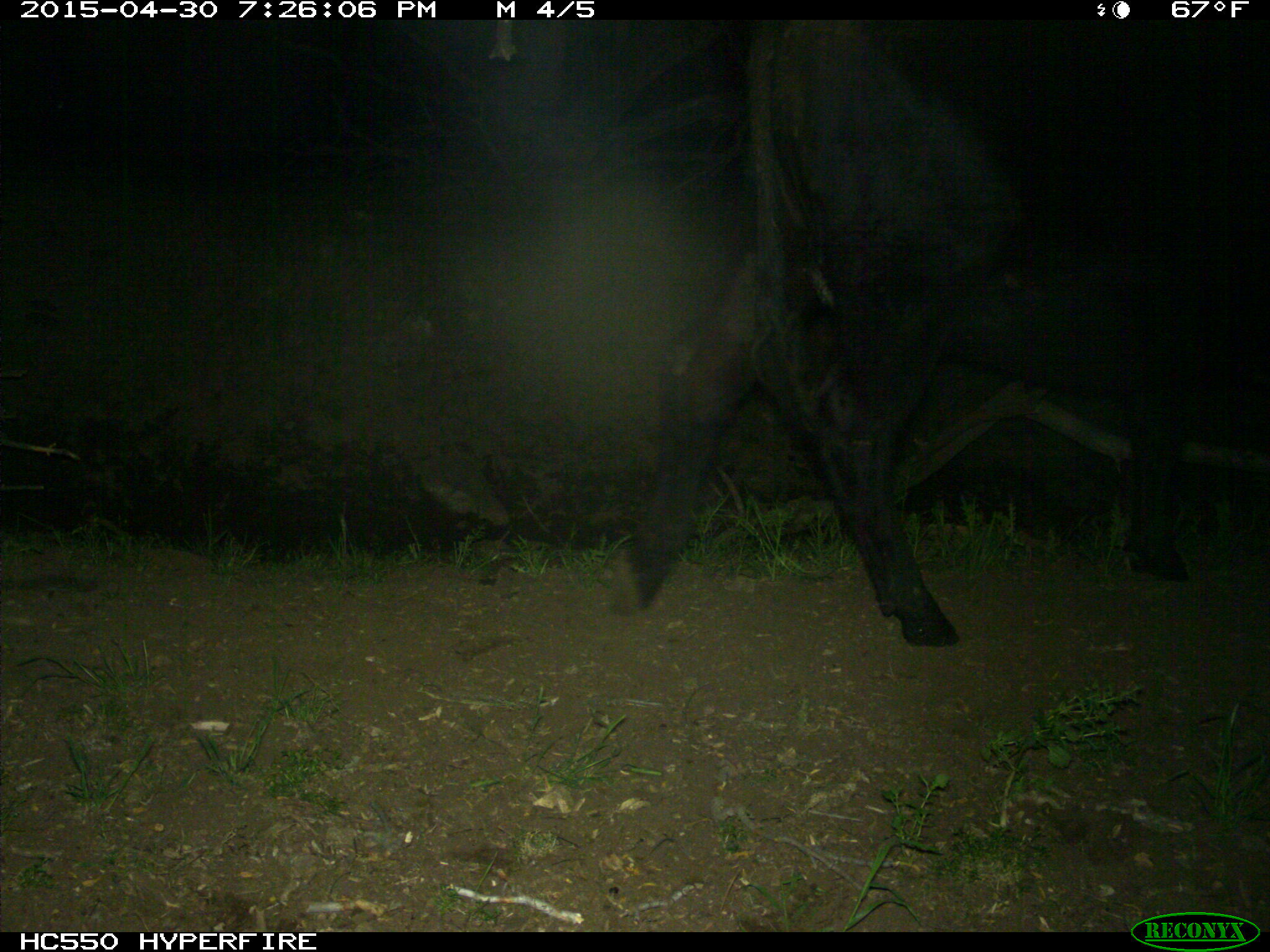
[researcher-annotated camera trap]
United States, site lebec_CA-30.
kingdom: Animalia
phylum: Chordata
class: Mammalia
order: Artiodactyla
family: Bovidae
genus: Bos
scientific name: Bos taurus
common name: domestic cow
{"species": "Bos taurus (domestic cow)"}